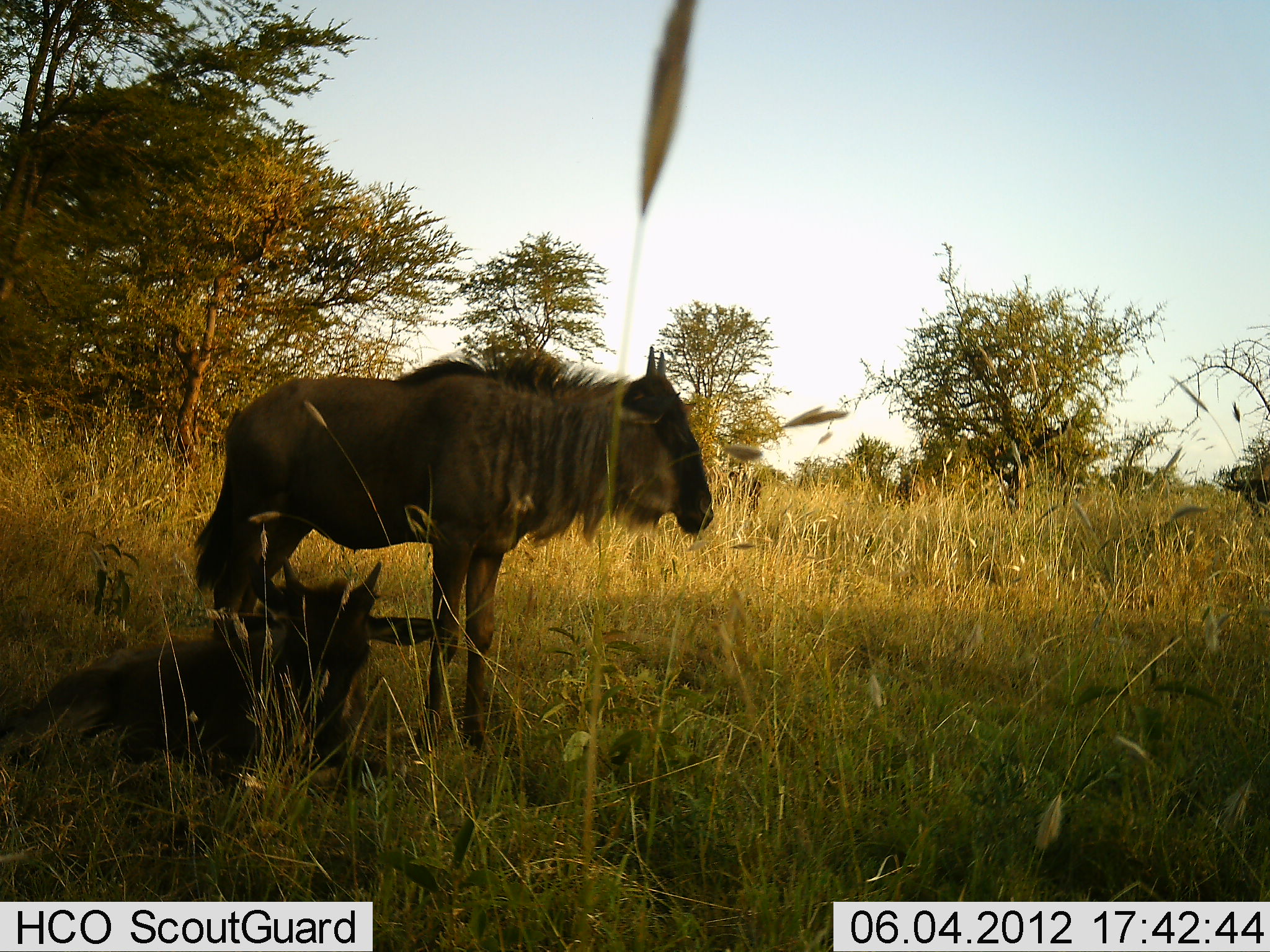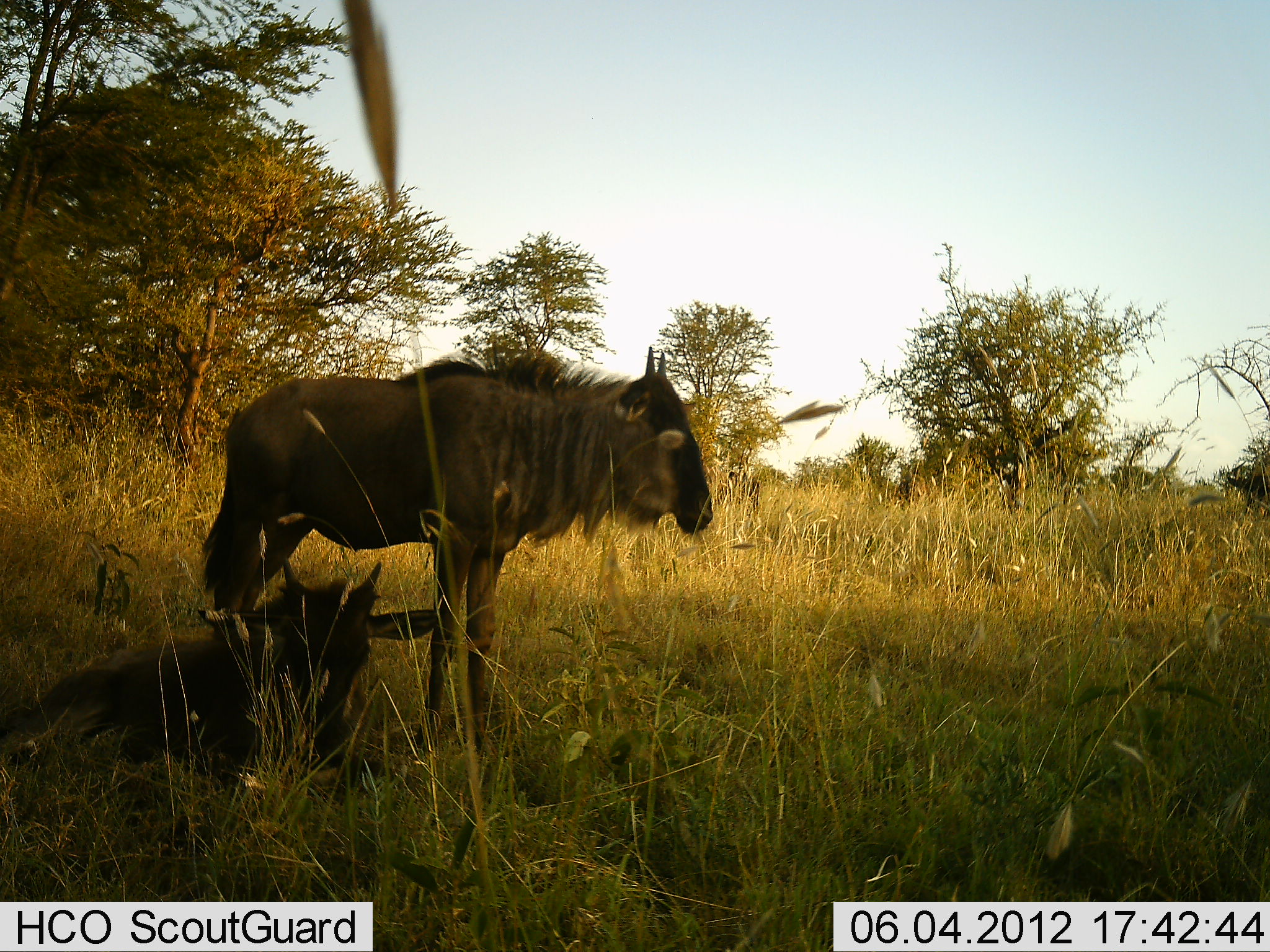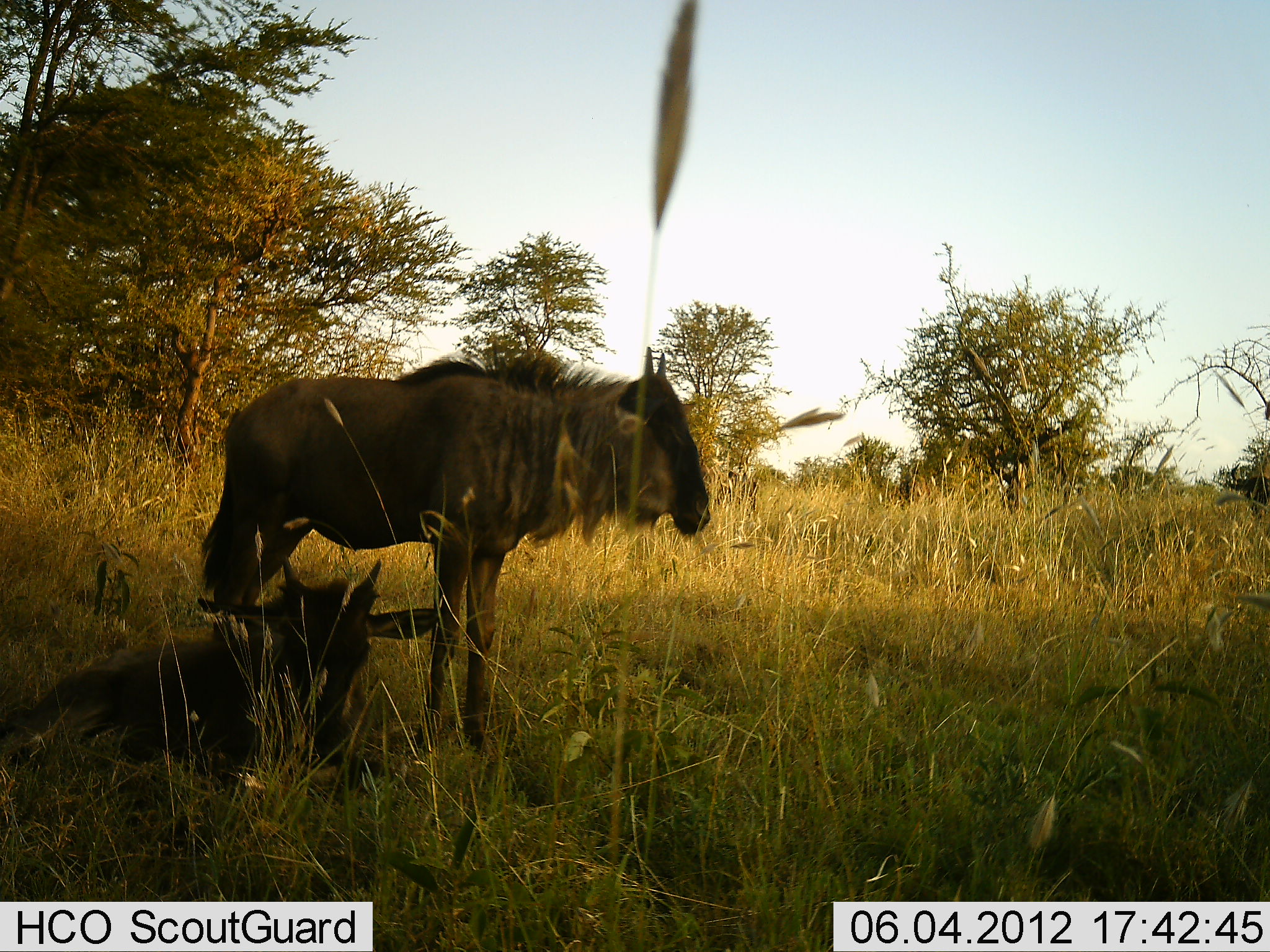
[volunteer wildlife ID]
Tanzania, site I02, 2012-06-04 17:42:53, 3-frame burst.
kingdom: Animalia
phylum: Chordata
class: Mammalia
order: Artiodactyla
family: Bovidae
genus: Connochaetes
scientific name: Connochaetes taurinus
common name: blue wildebeest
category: wildebeest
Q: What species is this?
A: Wildebeest (blue wildebeest) (Connochaetes taurinus).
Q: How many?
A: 2.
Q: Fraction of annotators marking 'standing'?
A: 90%.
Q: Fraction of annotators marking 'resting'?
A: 100%.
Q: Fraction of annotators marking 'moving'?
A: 0%.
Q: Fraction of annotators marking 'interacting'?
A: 0%.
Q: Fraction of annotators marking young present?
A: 30%.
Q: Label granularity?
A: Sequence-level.